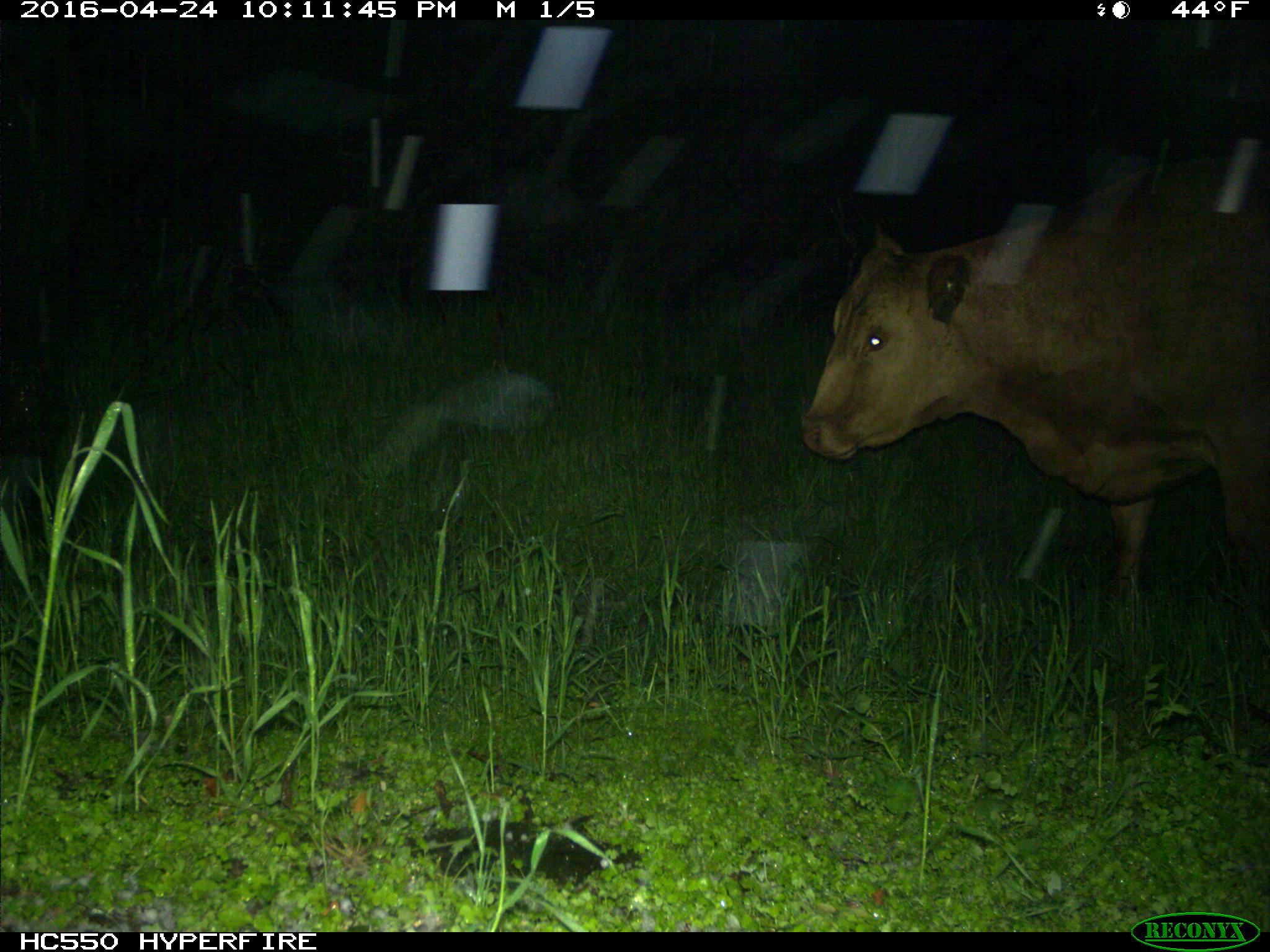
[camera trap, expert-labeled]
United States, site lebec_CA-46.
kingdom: Animalia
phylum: Chordata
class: Mammalia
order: Artiodactyla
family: Bovidae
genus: Bos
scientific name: Bos taurus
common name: domestic cow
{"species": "Bos taurus (domestic cow)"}